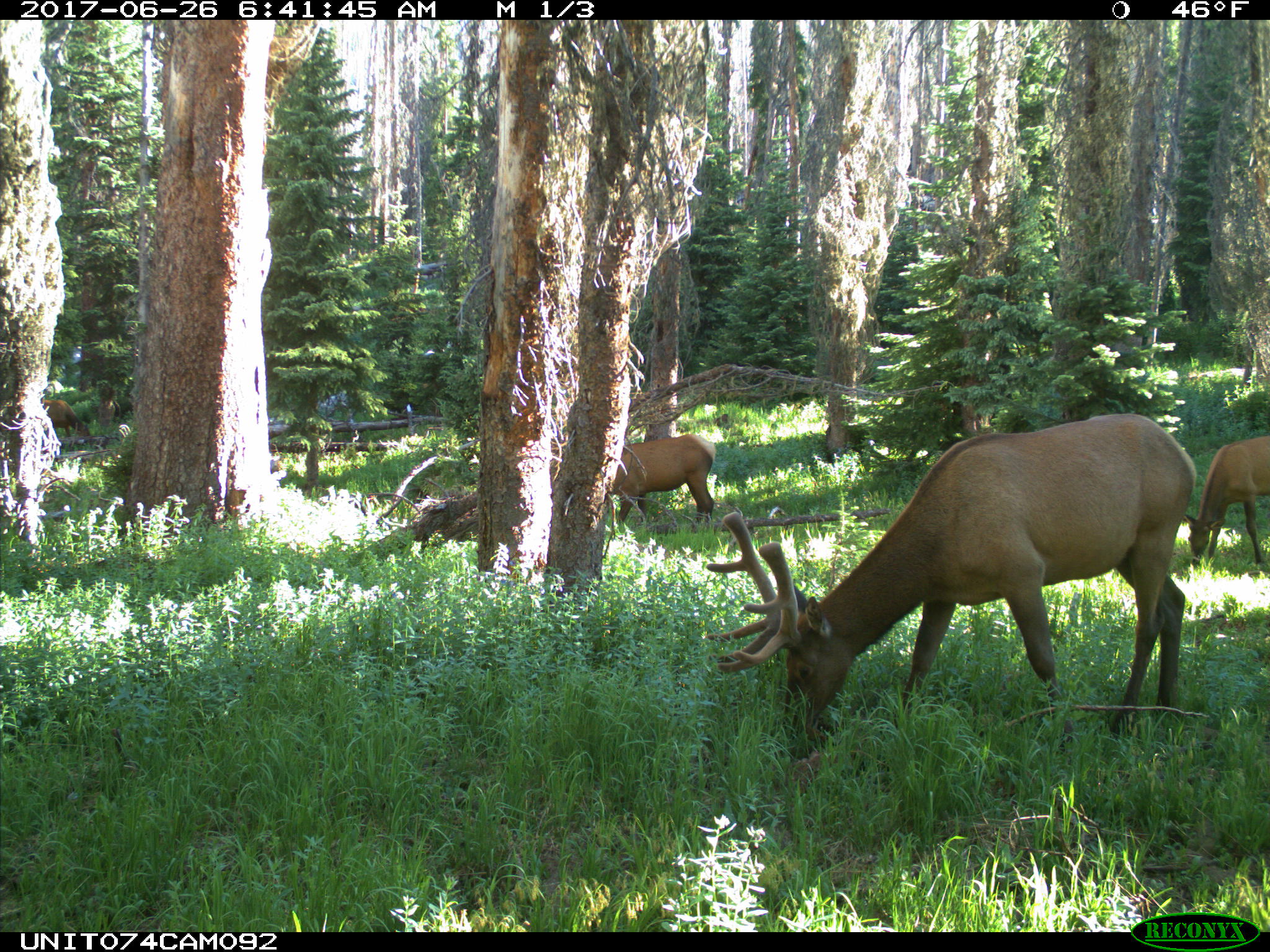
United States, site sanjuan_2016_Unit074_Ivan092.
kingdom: Animalia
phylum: Chordata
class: Mammalia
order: Artiodactyla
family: Cervidae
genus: Cervus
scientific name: Cervus elaphus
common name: red deer